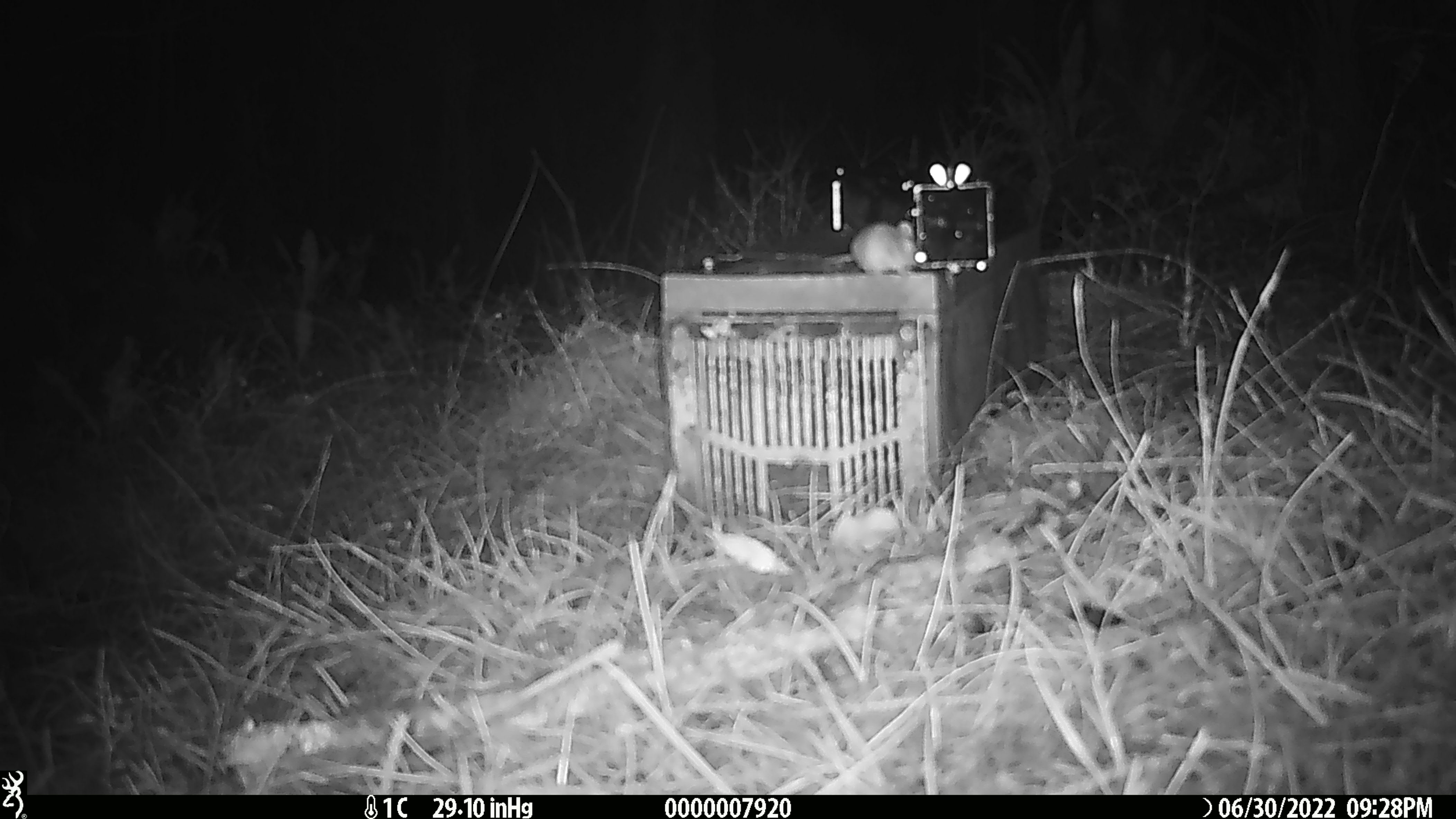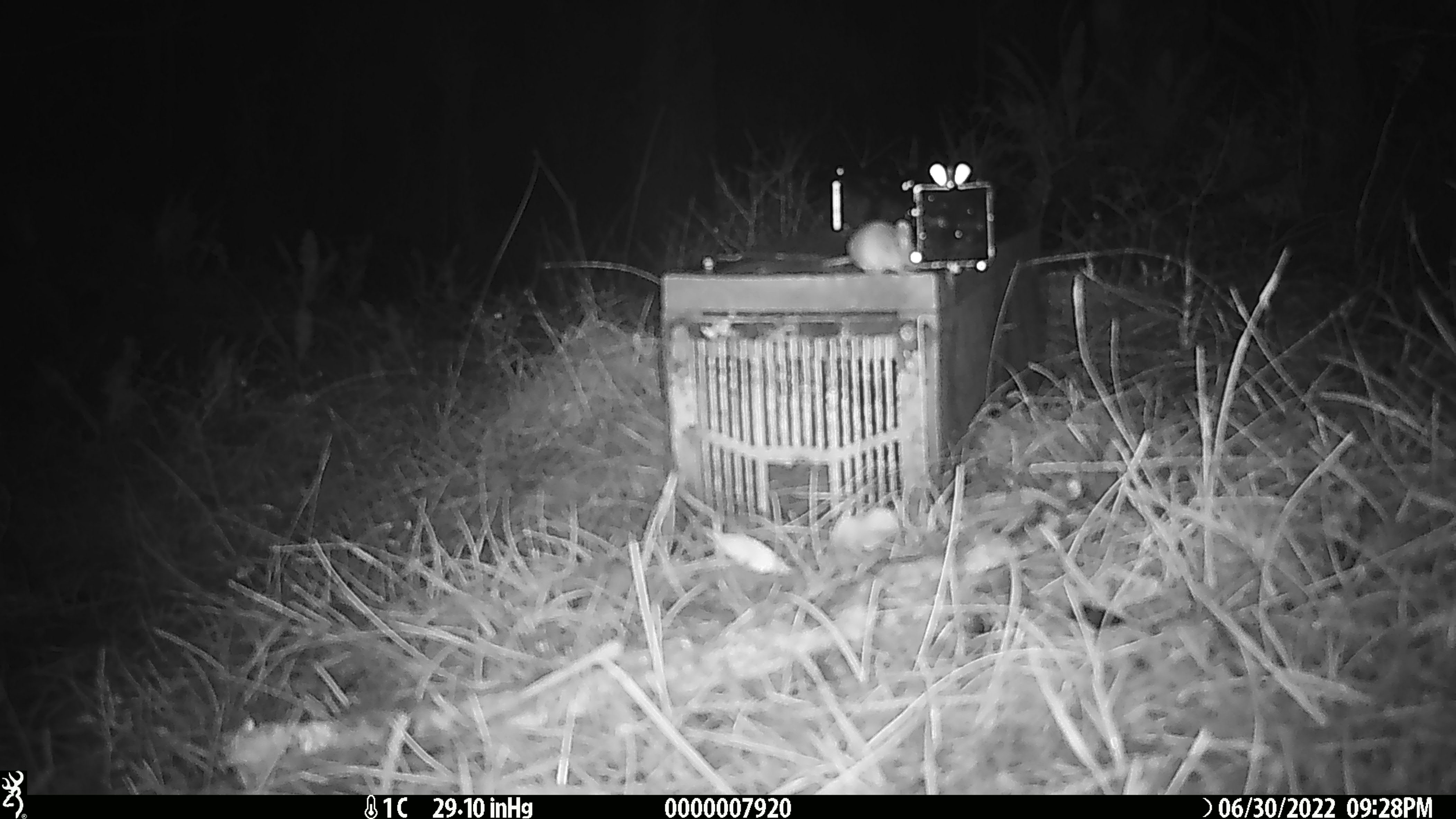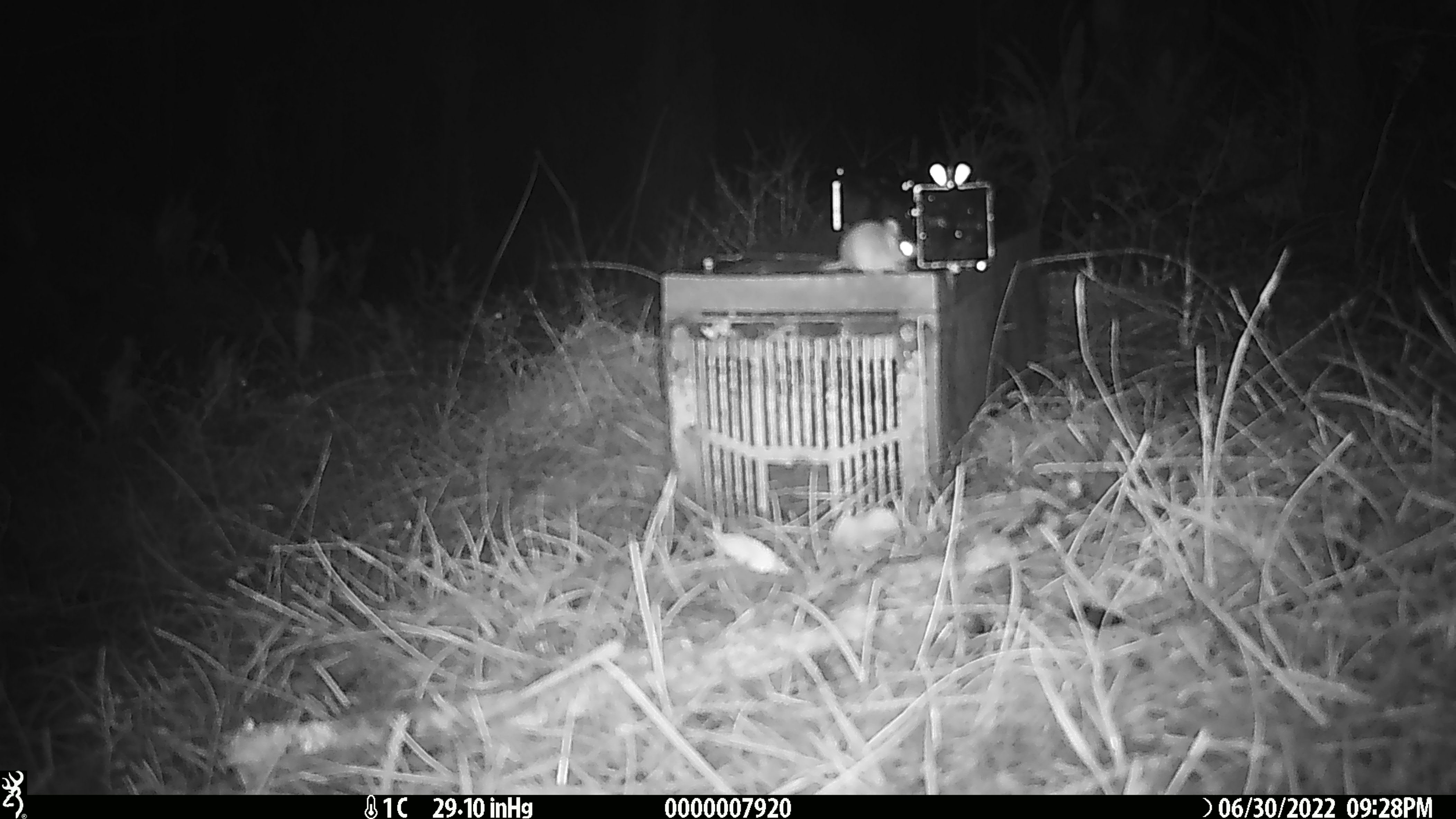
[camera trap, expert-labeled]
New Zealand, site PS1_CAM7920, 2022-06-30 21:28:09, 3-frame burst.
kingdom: Animalia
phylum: Chordata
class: Mammalia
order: Rodentia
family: Muridae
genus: Mus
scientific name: Mus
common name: mouse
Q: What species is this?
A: Mouse (Mus).